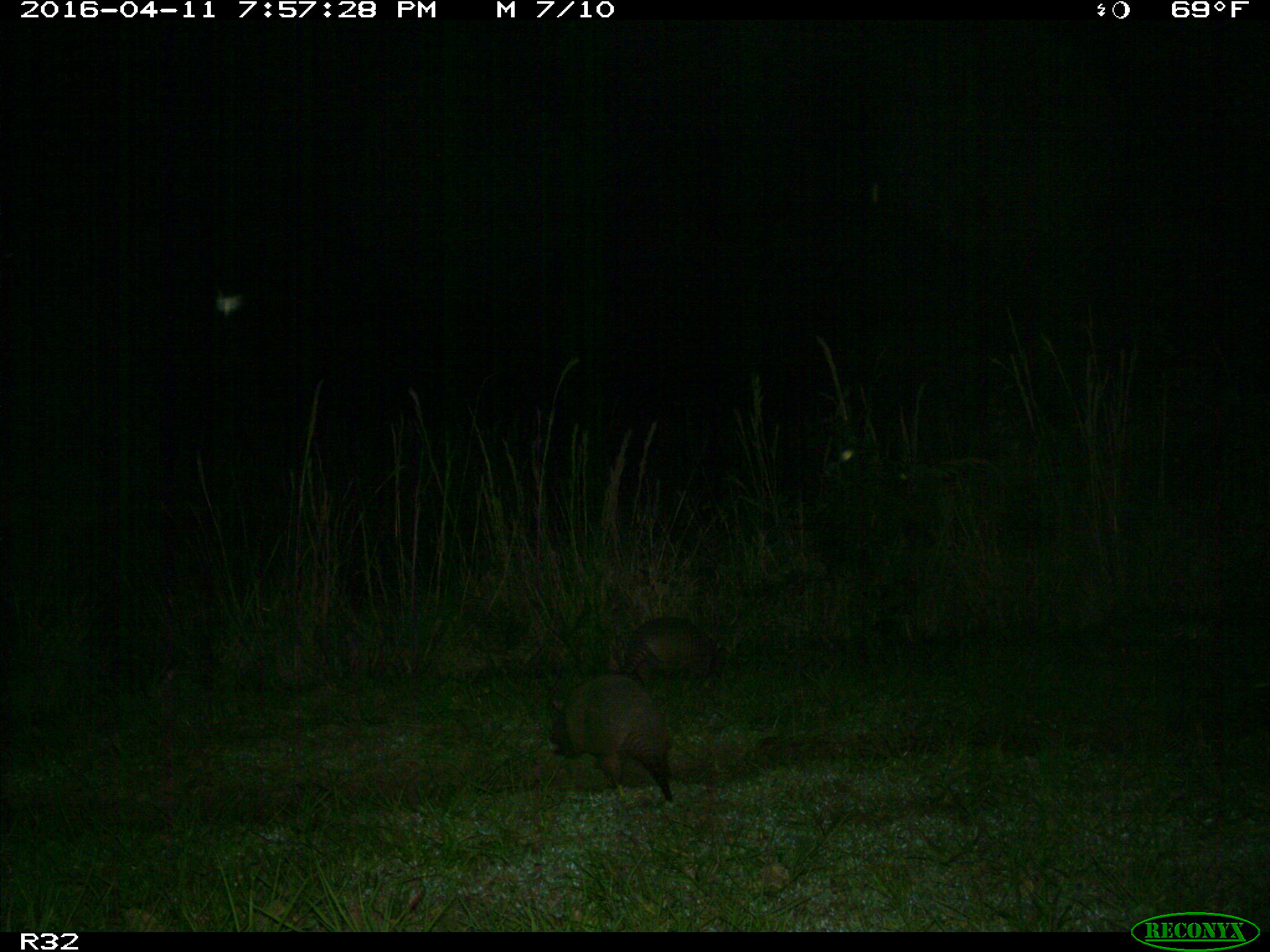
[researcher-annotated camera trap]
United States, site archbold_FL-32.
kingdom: Animalia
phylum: Chordata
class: Mammalia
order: Cingulata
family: Dasypodidae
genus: Dasypus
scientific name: Dasypus novemcinctus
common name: nine-banded armadillo